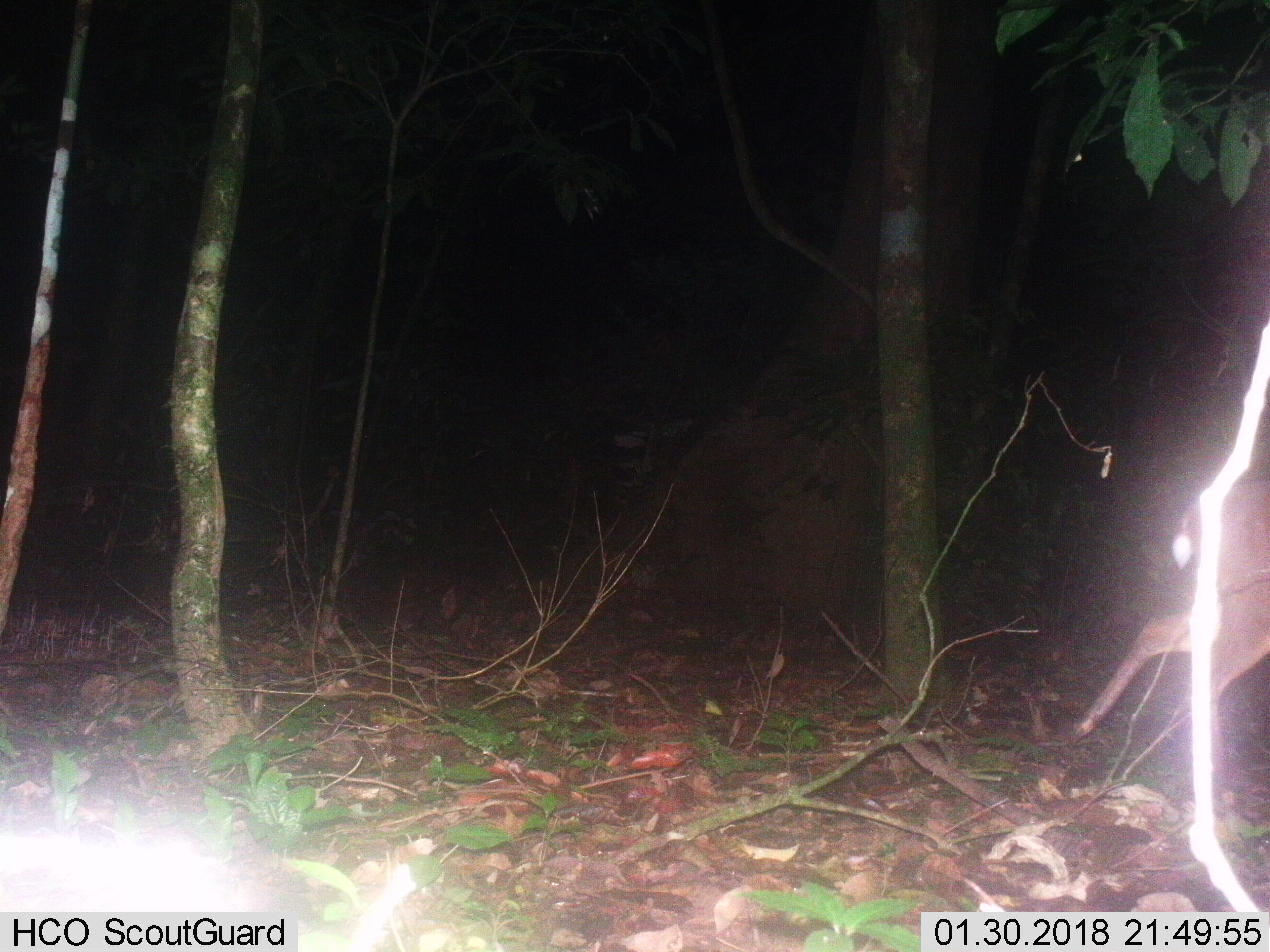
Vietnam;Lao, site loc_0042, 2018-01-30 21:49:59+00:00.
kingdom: Animalia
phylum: Chordata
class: Mammalia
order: Artiodactyla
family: Cervidae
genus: Muntiacus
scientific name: Muntiacus vuquangensis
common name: large-antlered muntjac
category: large antlered muntjac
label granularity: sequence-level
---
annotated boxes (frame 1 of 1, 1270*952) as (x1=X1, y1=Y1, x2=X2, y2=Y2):
large antlered muntjac: (x1=1063, y1=478, x2=1270, y2=772)